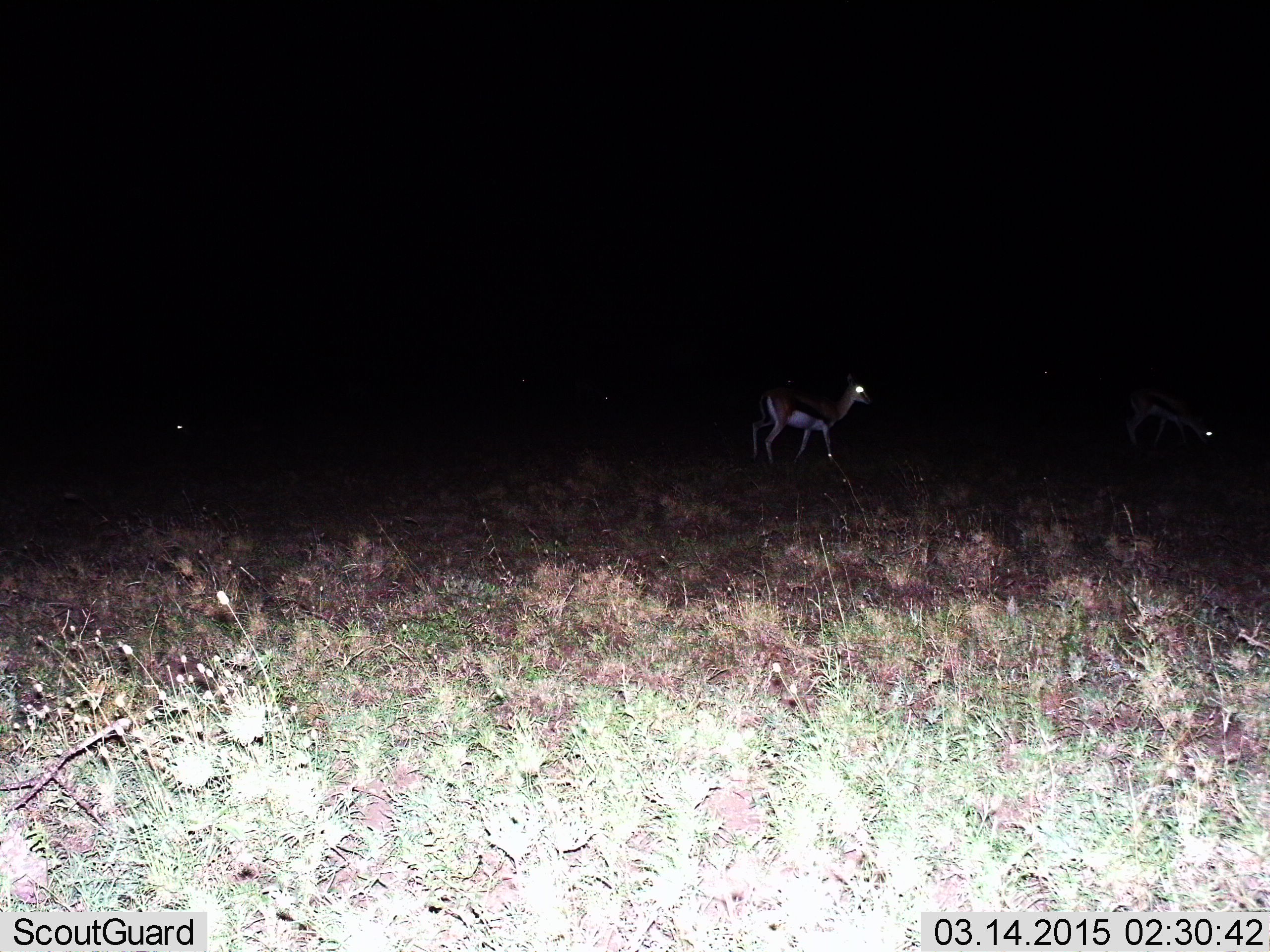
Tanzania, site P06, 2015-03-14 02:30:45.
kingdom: Animalia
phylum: Chordata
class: Mammalia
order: Artiodactyla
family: Bovidae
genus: Eudorcas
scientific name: Eudorcas thomsonii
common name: thomson's gazelle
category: gazellethomsons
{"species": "gazellethomsons (thomson's gazelle) (Eudorcas thomsonii)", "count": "3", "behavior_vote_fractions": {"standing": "50%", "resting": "0%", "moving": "70%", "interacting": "0%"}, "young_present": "0%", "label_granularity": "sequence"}